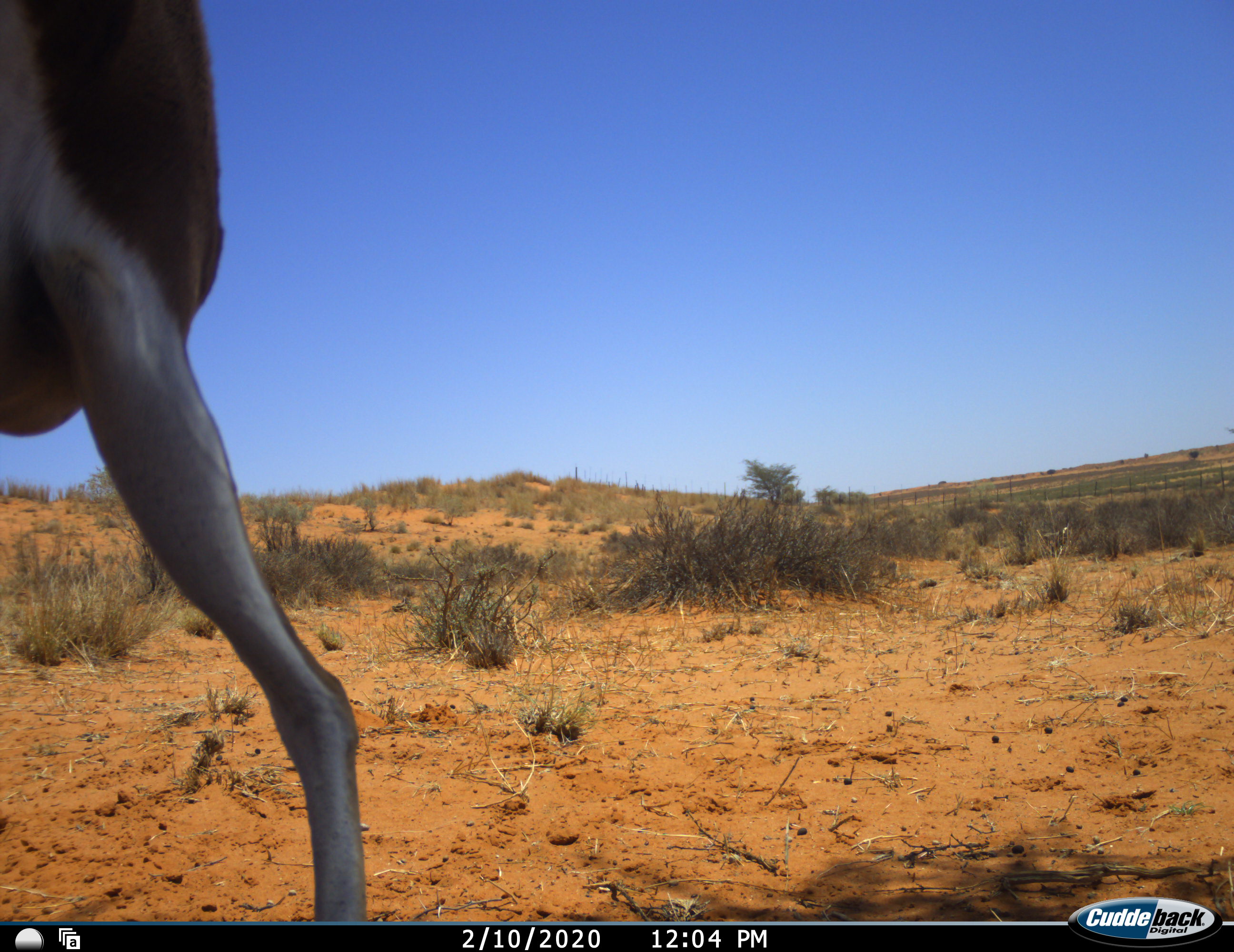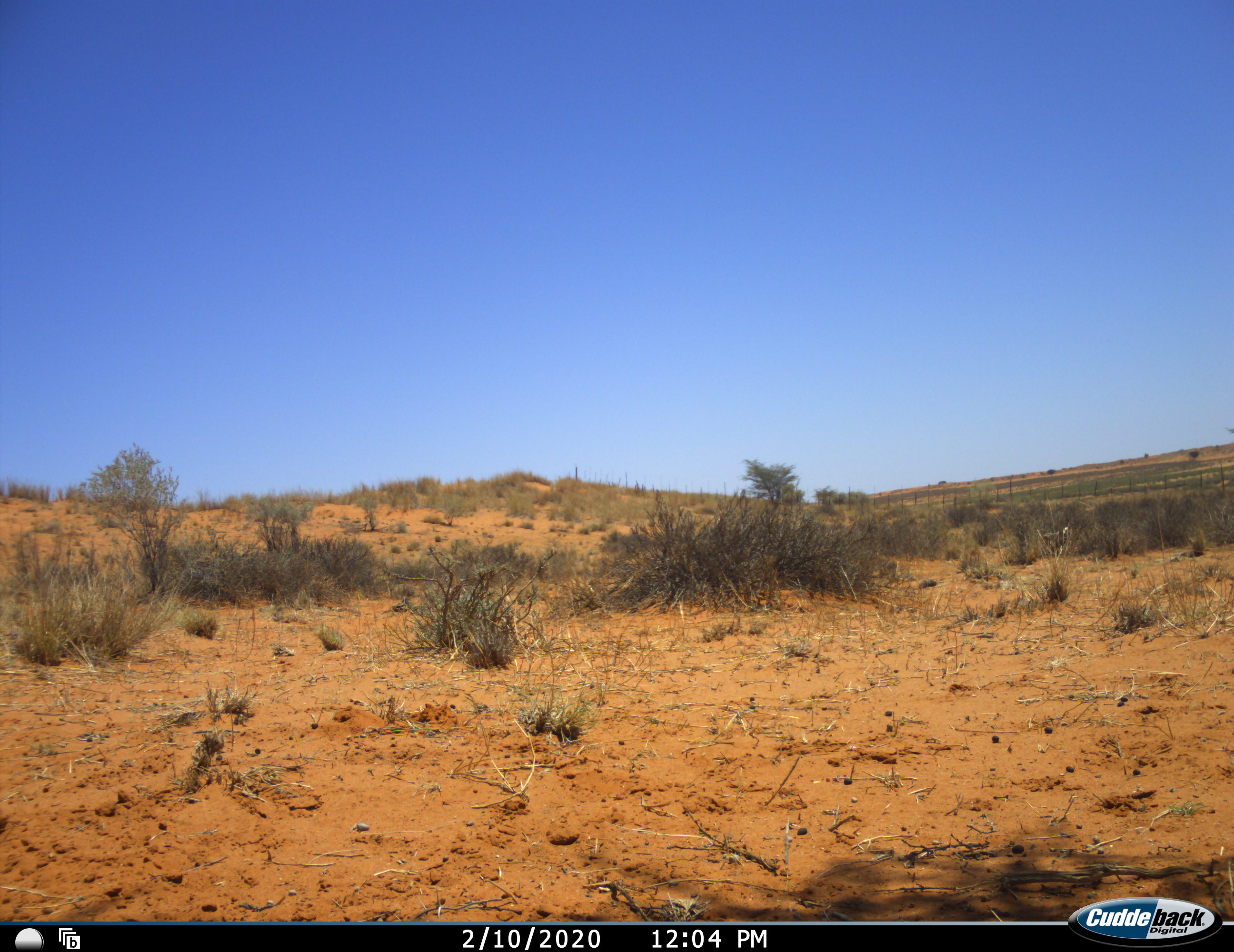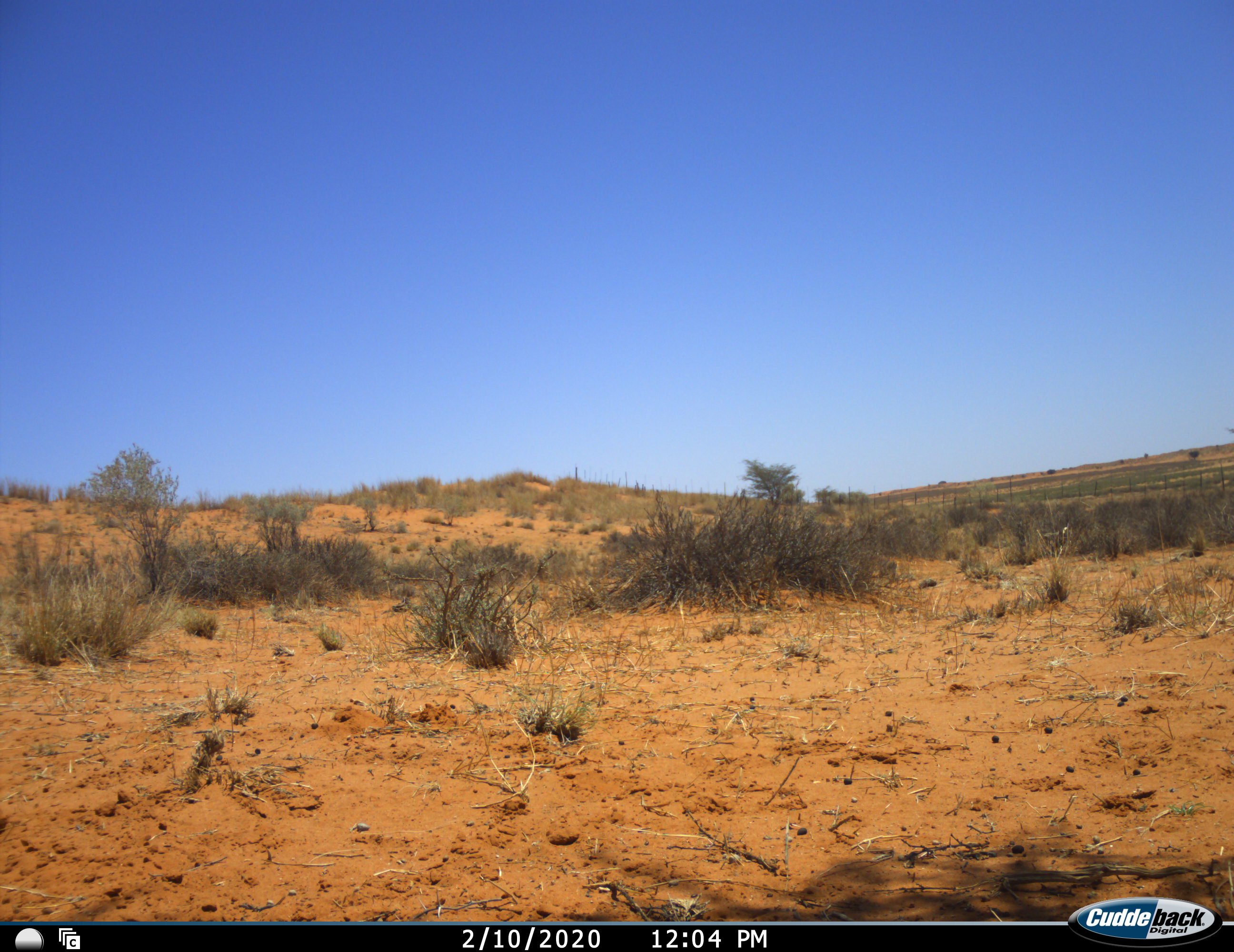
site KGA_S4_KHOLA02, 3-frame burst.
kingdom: Animalia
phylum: Chordata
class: Mammalia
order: Artiodactyla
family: Bovidae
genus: Antidorcas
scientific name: Antidorcas marsupialis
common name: springbok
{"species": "springbok (Antidorcas marsupialis)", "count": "1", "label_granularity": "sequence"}